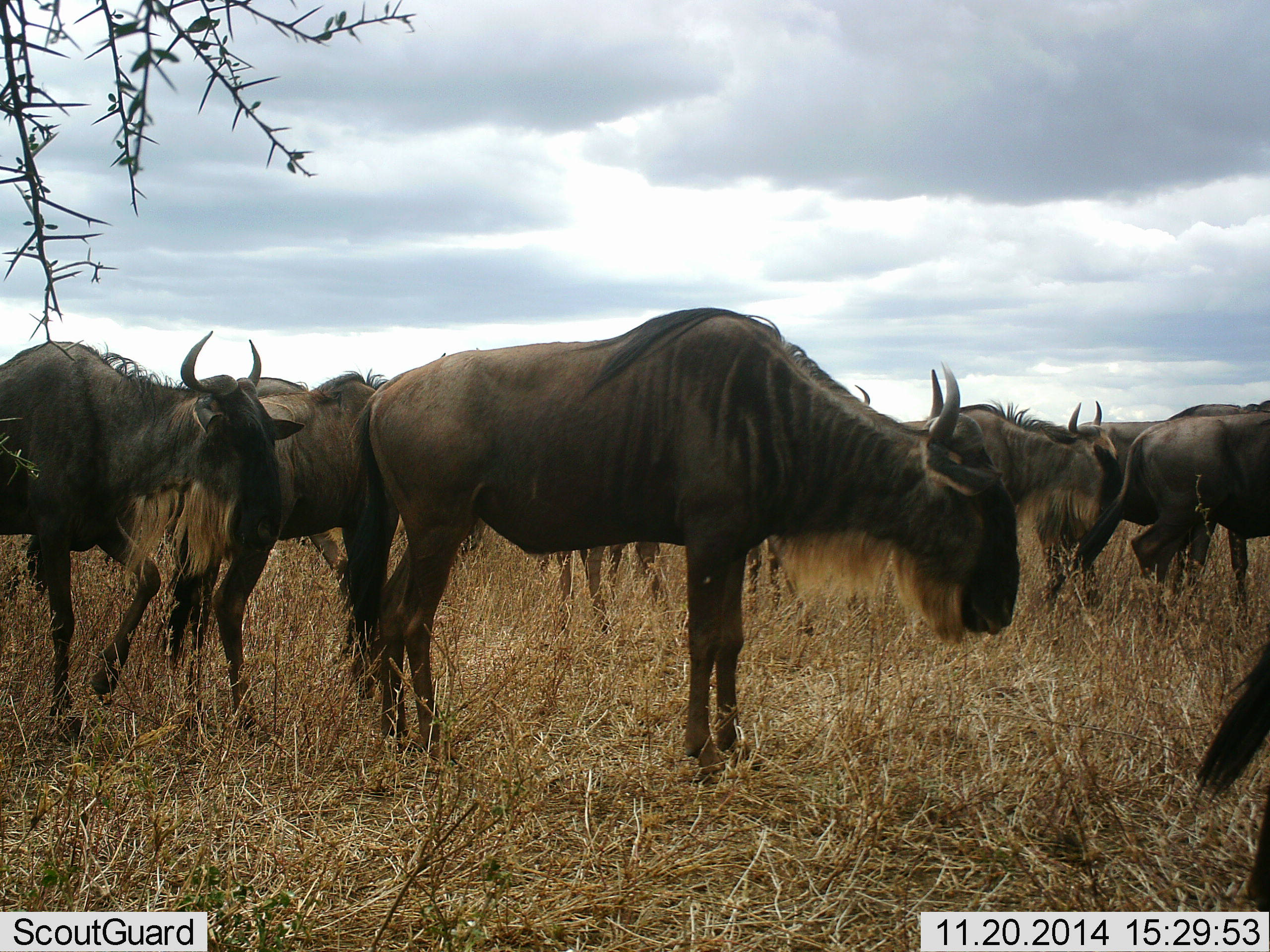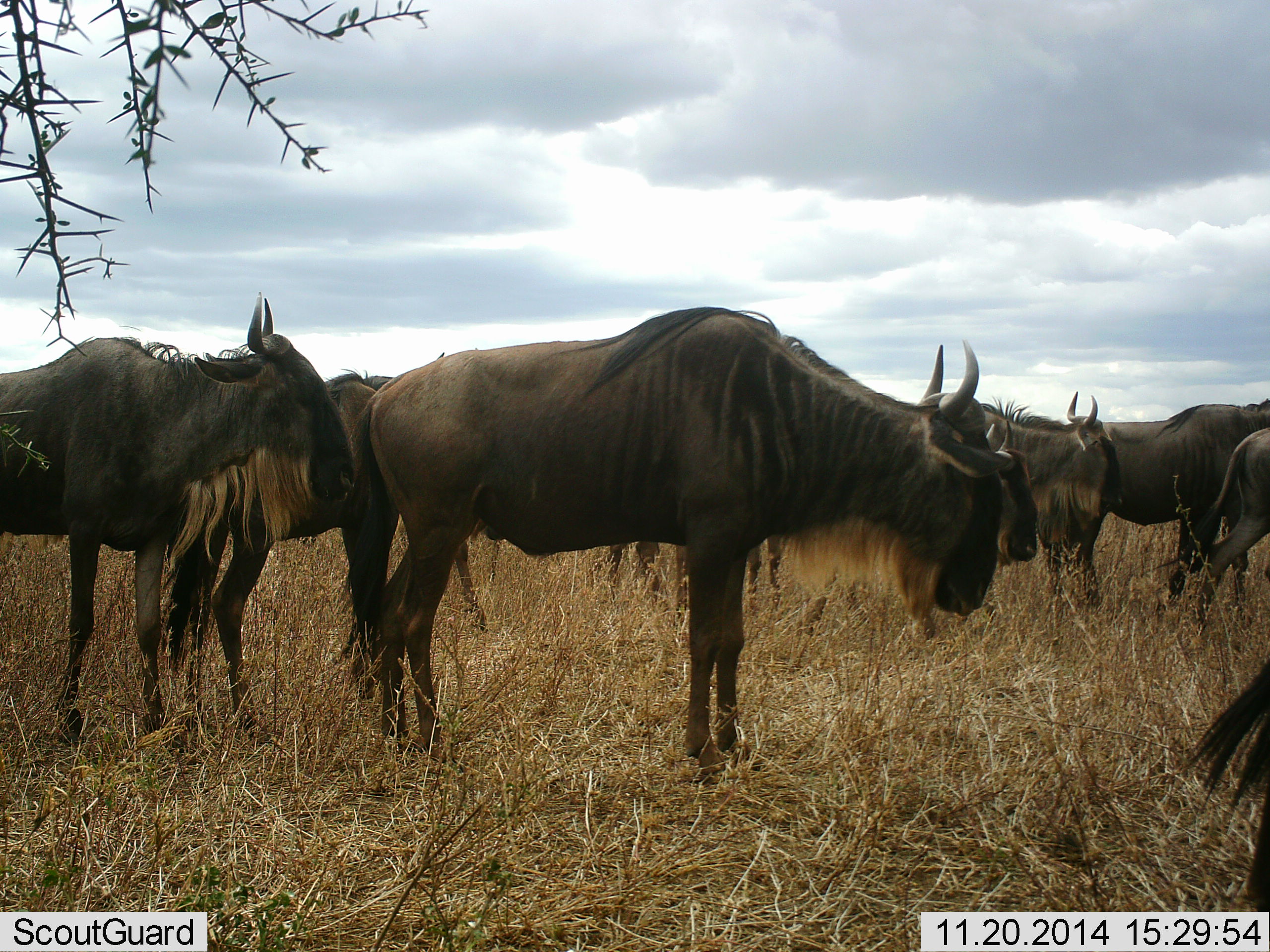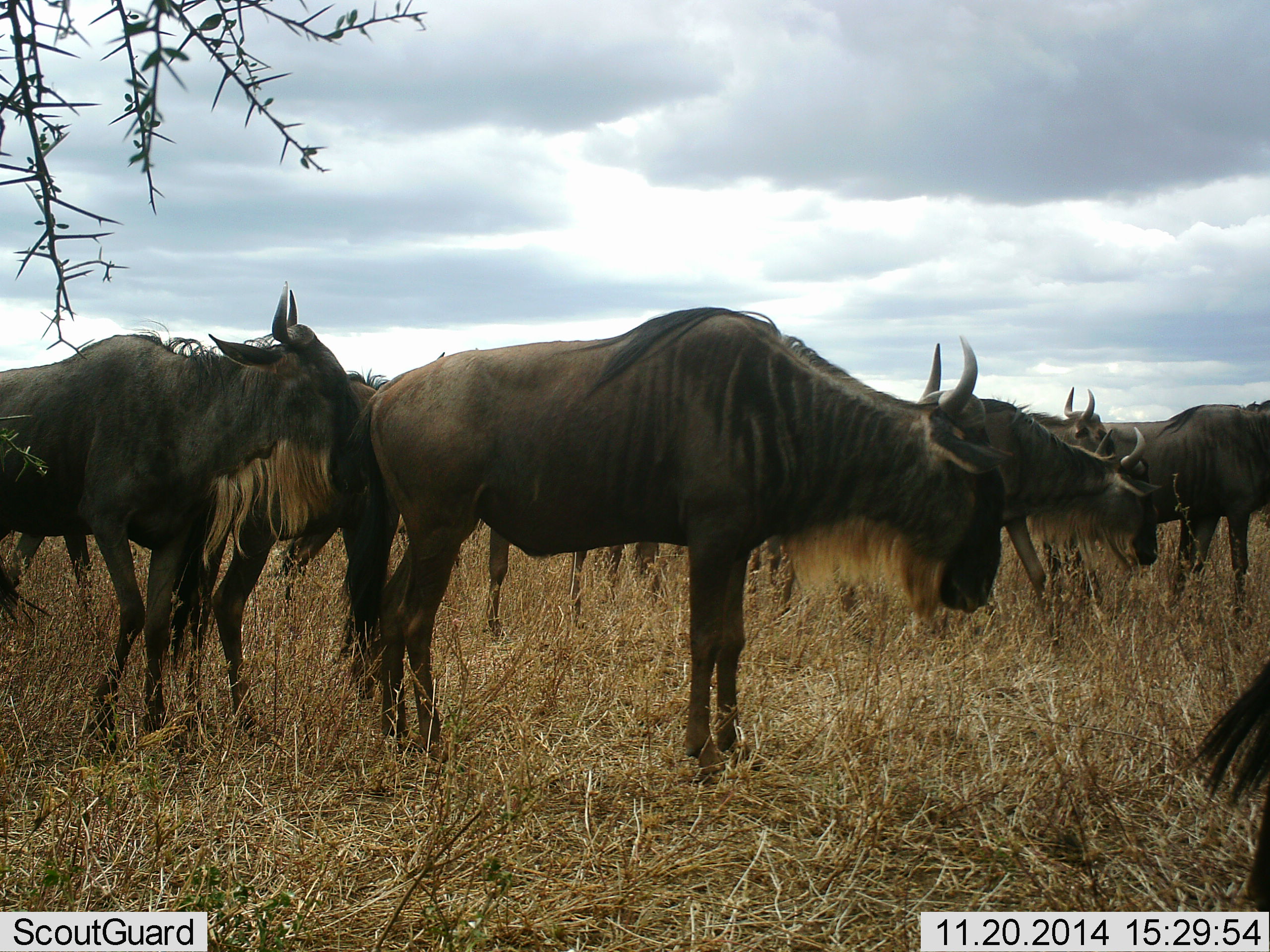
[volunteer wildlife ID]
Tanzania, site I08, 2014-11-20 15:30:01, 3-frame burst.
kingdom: Animalia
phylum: Chordata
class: Mammalia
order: Artiodactyla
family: Bovidae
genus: Connochaetes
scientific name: Connochaetes taurinus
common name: blue wildebeest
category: wildebeest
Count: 9.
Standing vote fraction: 100%.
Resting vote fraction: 0%.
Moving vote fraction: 60%.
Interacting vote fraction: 0%.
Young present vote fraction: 0%.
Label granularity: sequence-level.